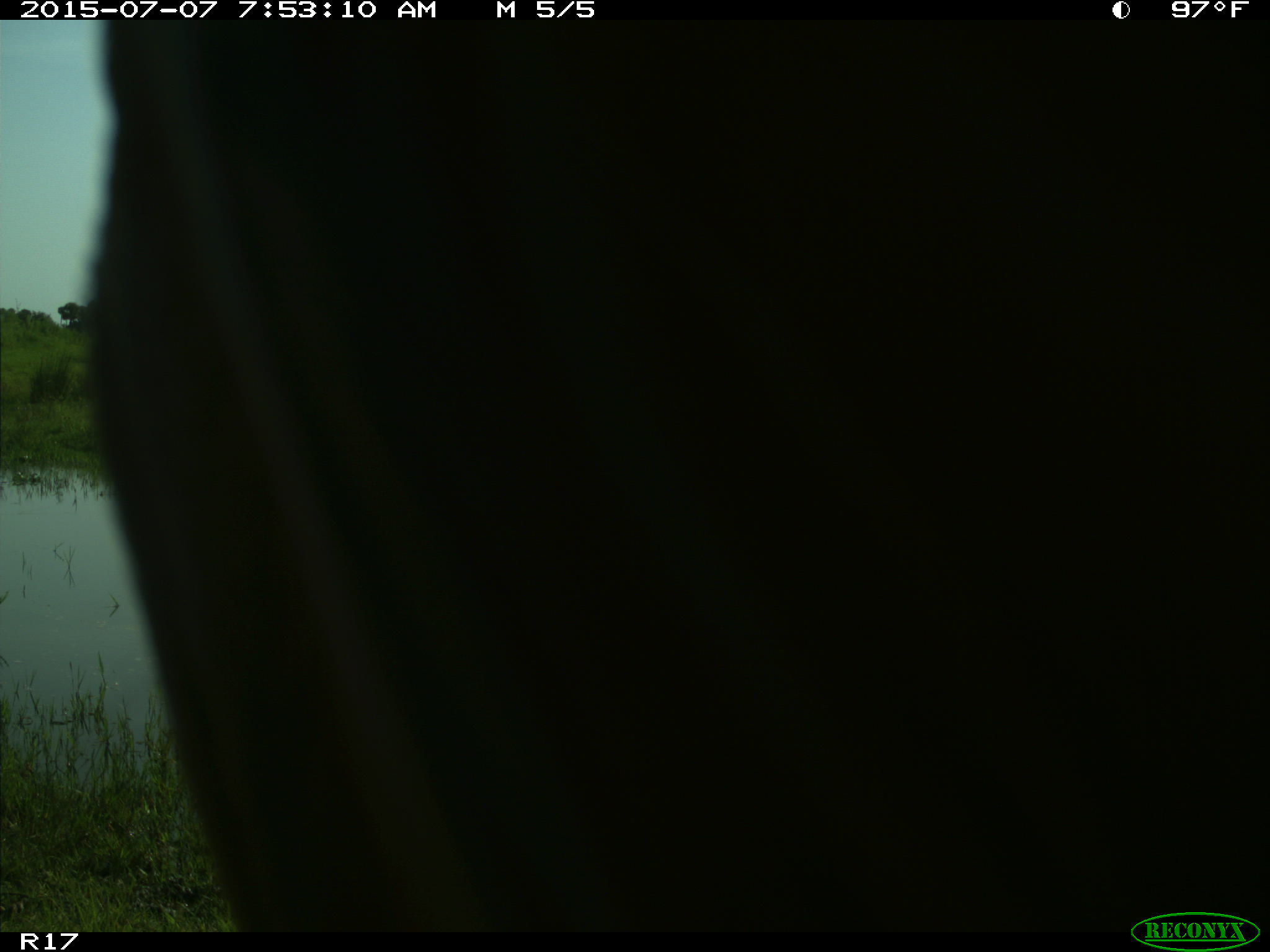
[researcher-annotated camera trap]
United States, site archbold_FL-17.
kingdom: Animalia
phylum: Chordata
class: Mammalia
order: Artiodactyla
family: Bovidae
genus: Bos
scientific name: Bos taurus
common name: domestic cow